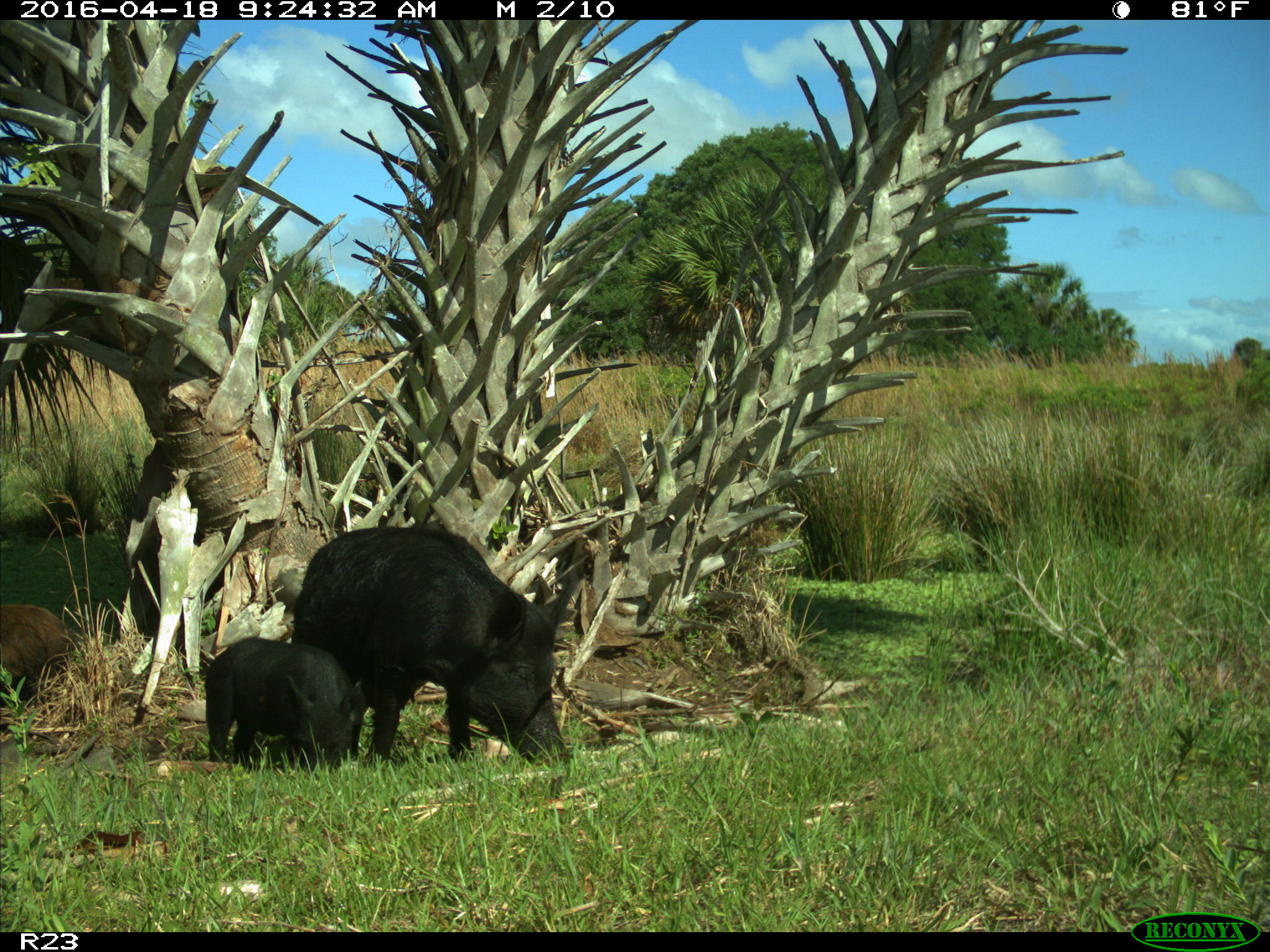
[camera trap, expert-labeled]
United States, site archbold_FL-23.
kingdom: Animalia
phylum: Chordata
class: Mammalia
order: Artiodactyla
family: Suidae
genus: Sus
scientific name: Sus scrofa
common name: wild boar